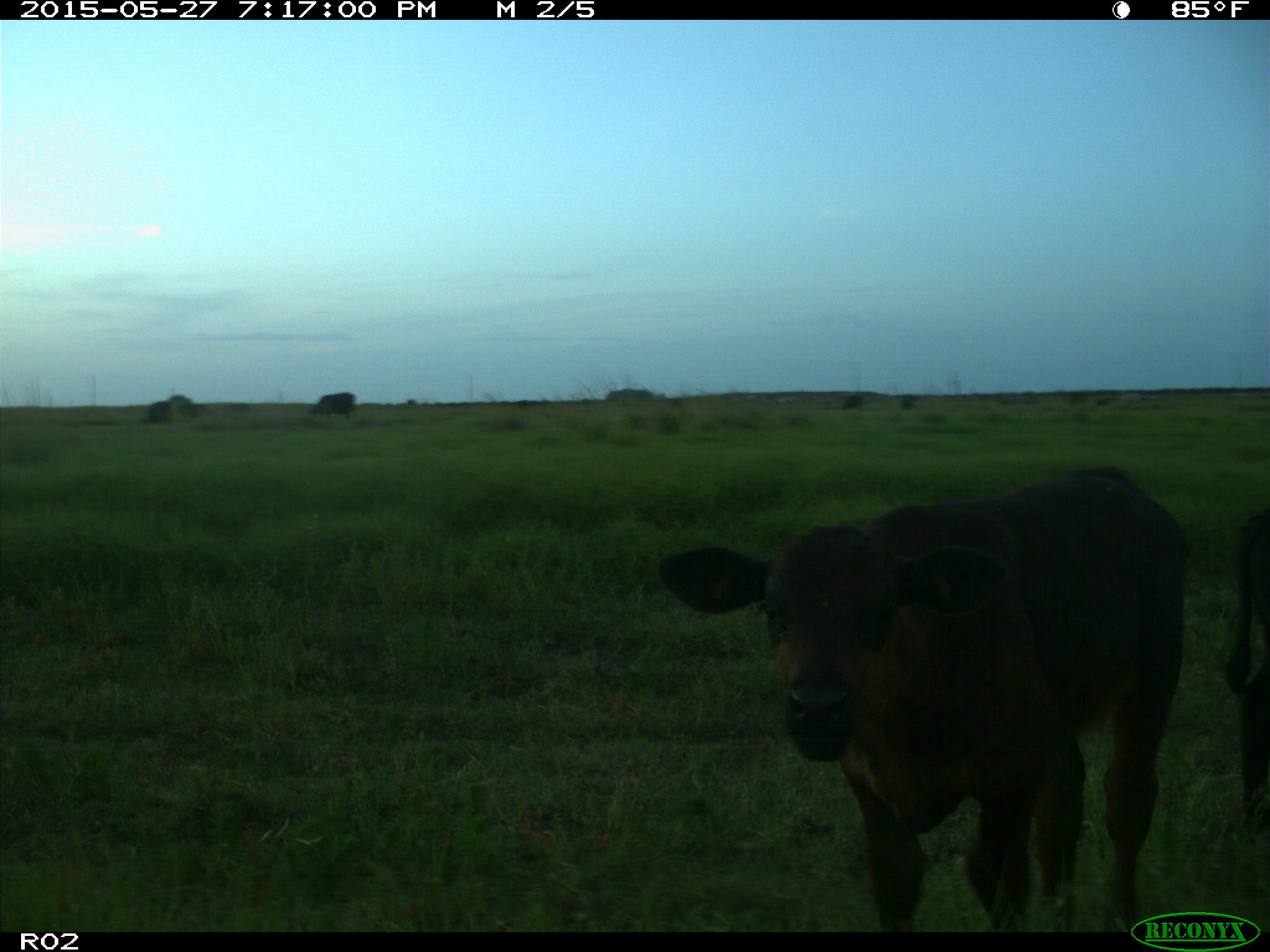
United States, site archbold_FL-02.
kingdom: Animalia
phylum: Chordata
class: Mammalia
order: Artiodactyla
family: Bovidae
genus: Bos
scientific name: Bos taurus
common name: domestic cow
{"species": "Bos taurus (domestic cow)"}